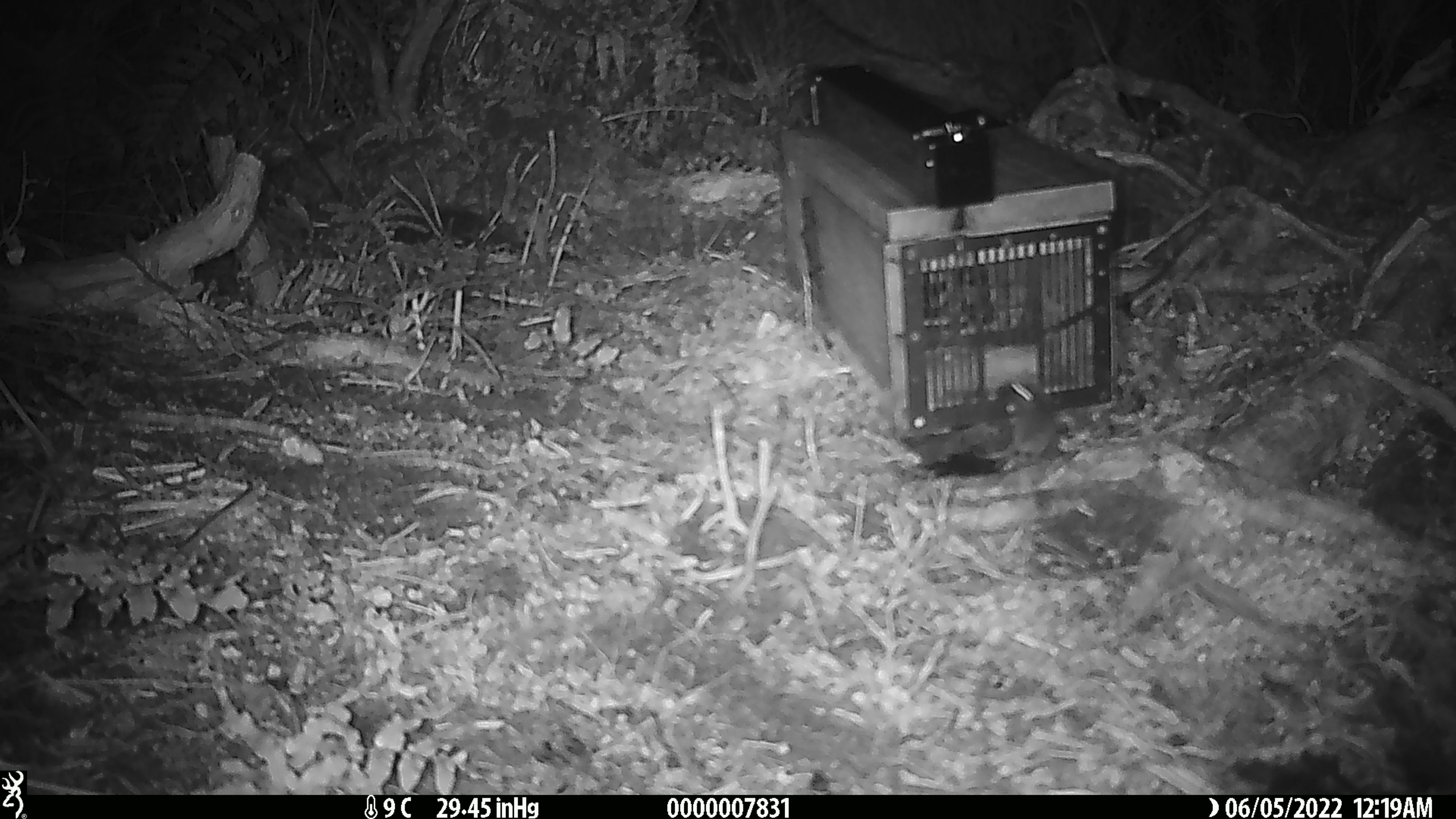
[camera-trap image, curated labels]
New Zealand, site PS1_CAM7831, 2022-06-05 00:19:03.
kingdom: Animalia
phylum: Chordata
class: Mammalia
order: Rodentia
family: Muridae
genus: Mus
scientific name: Mus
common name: mouse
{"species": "mouse (Mus)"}